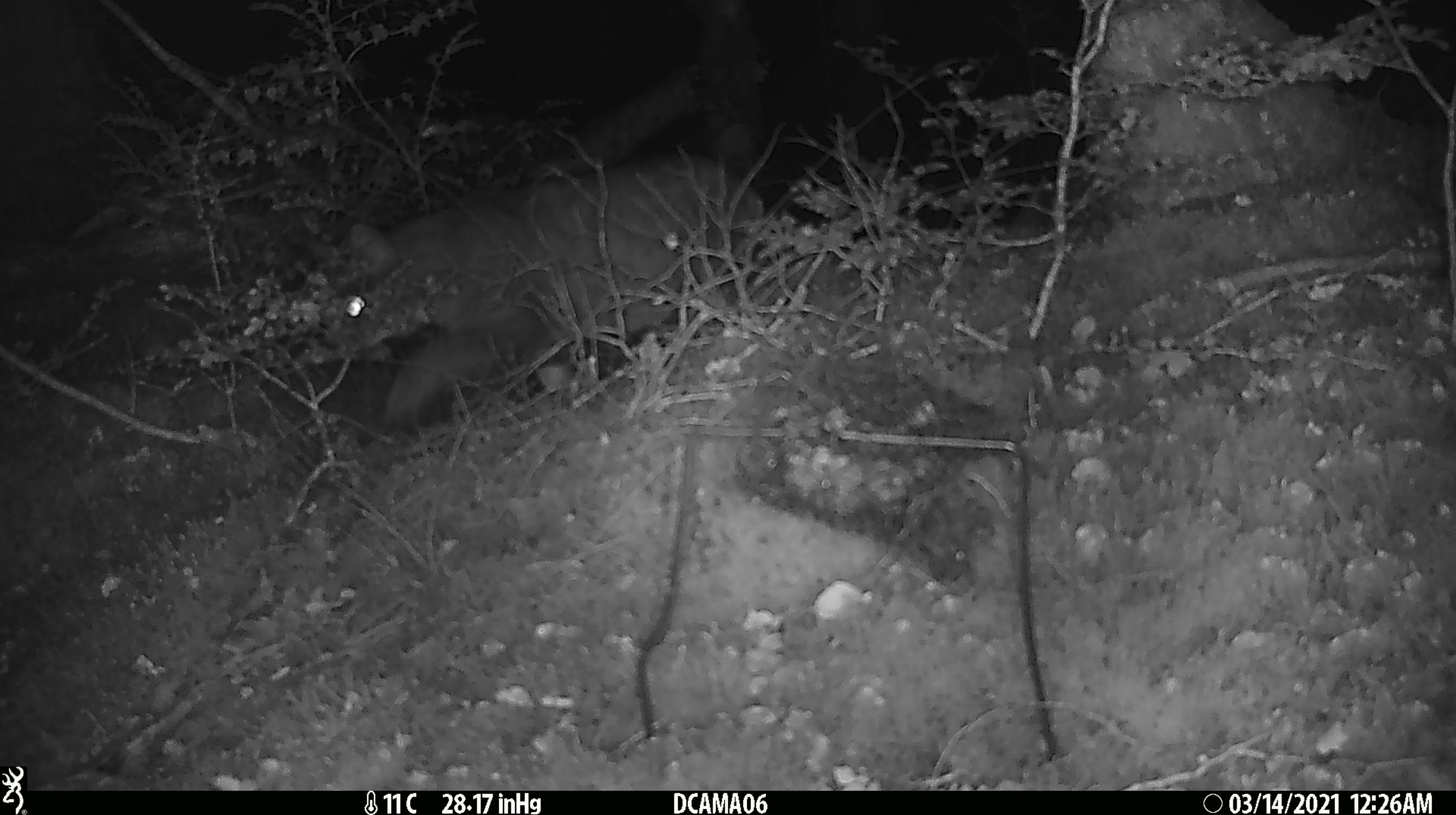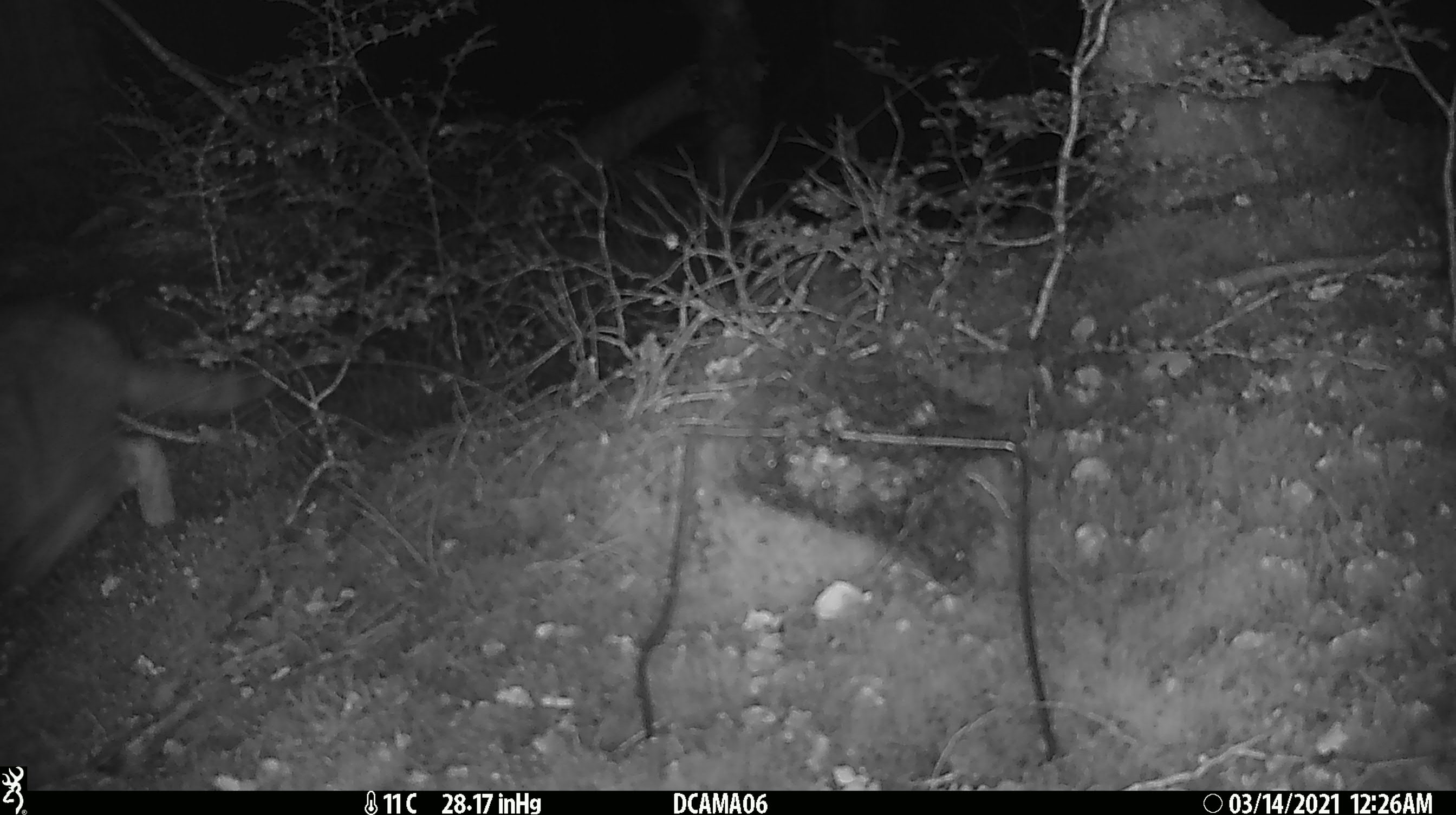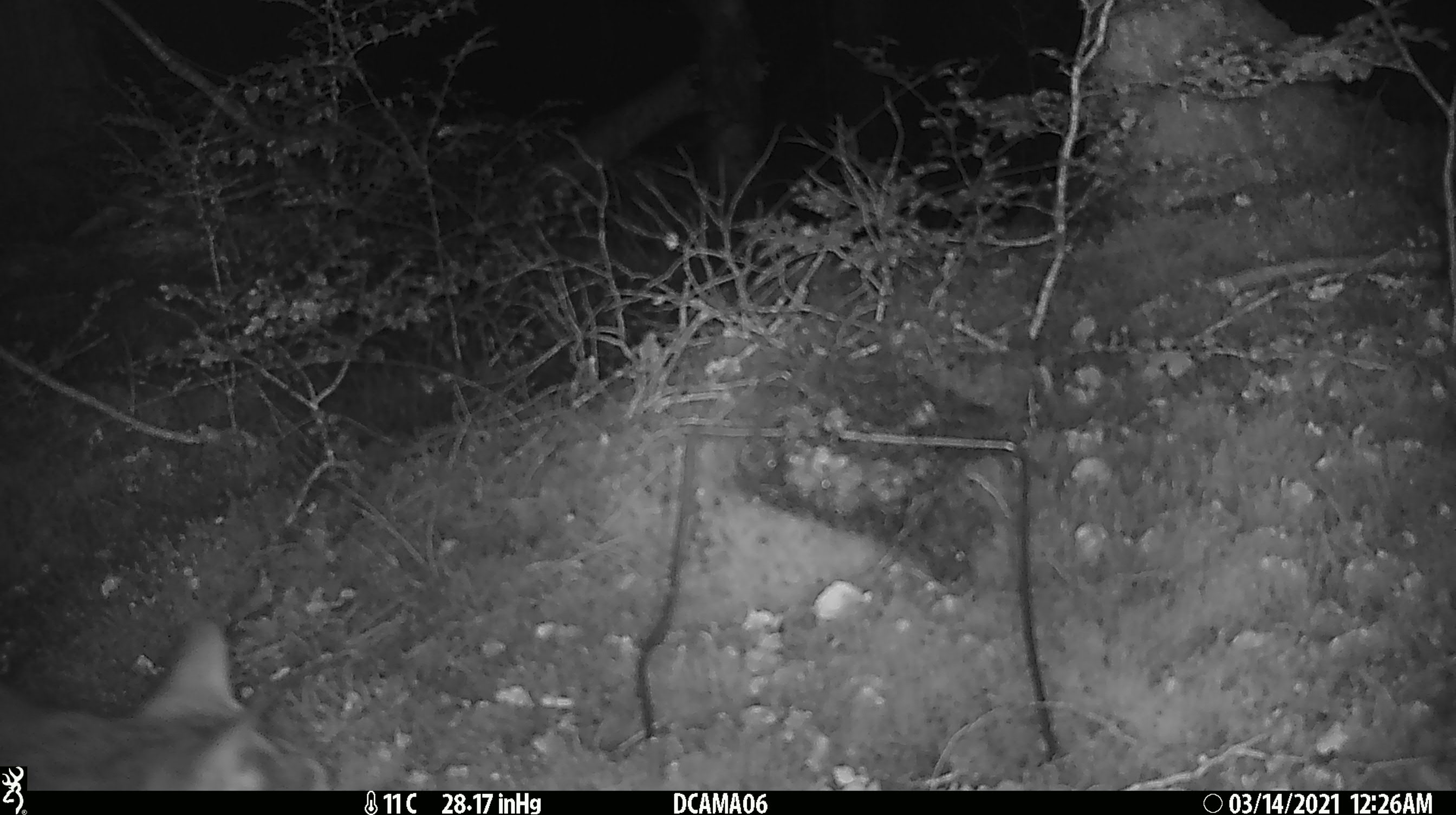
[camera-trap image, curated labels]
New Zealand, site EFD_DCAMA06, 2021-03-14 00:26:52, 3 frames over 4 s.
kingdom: Animalia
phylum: Chordata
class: Mammalia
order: Diprotodontia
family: Phalangeridae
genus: Trichosurus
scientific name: Trichosurus vulpecula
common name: common brushtail possum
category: possum